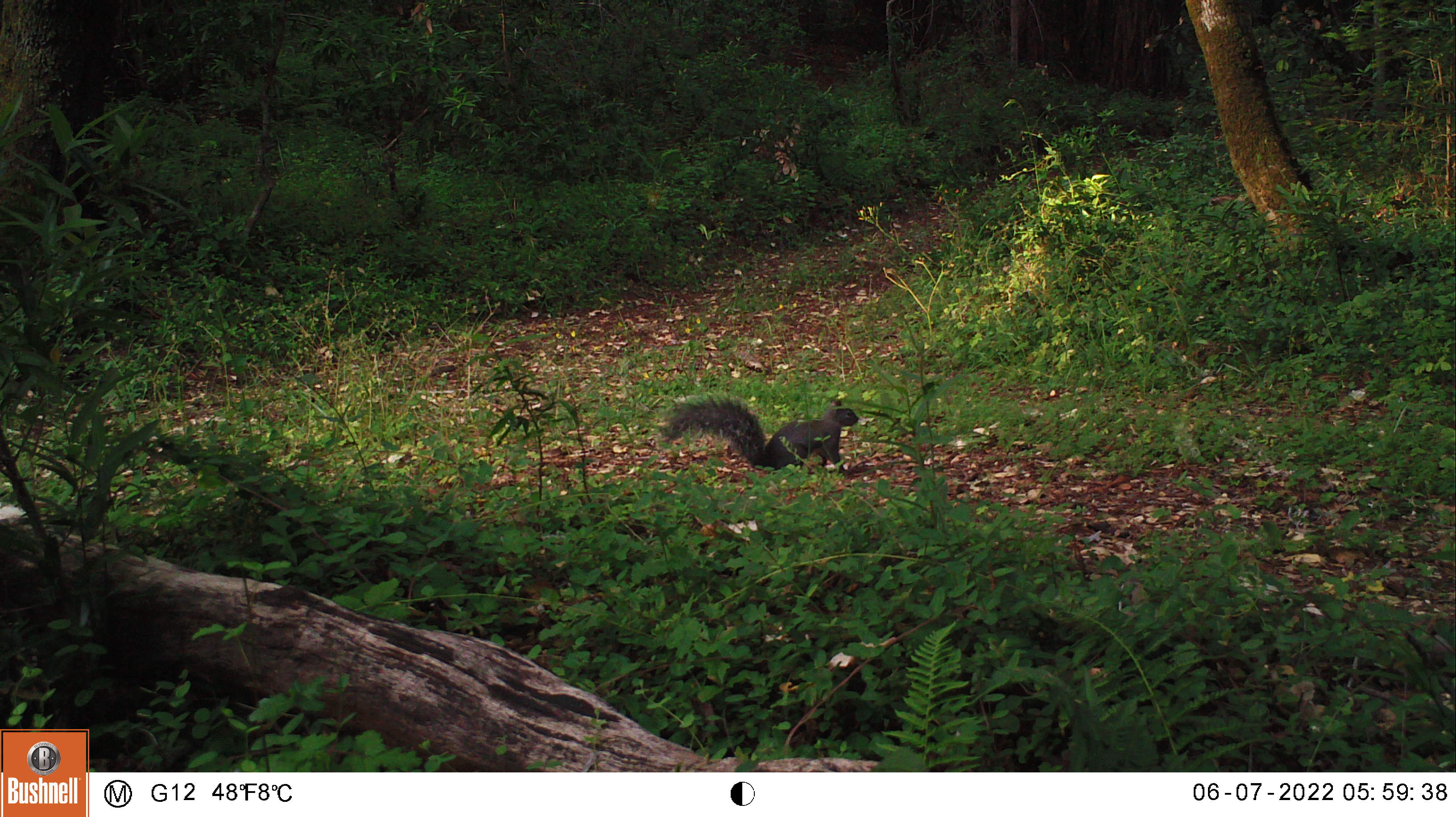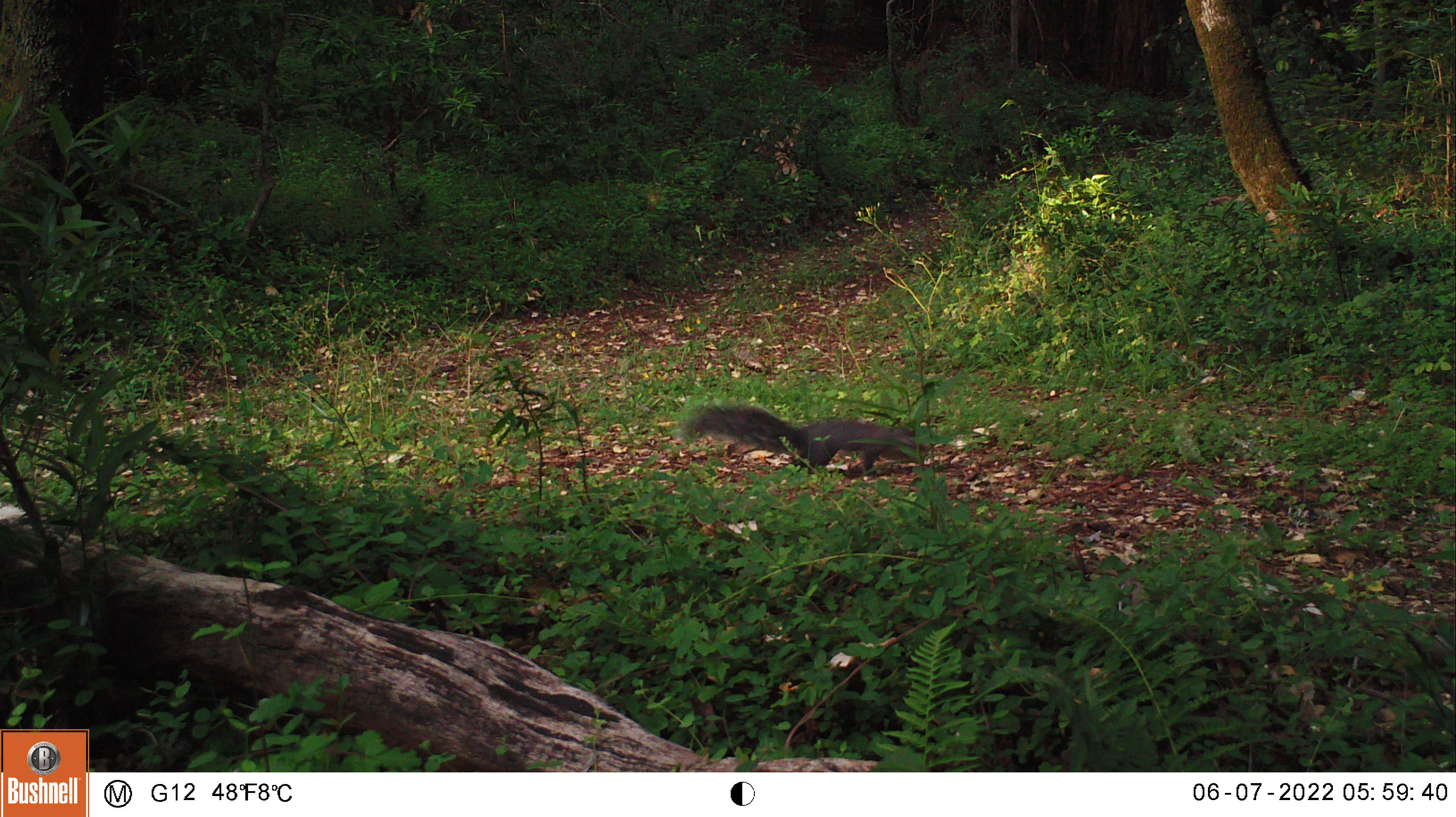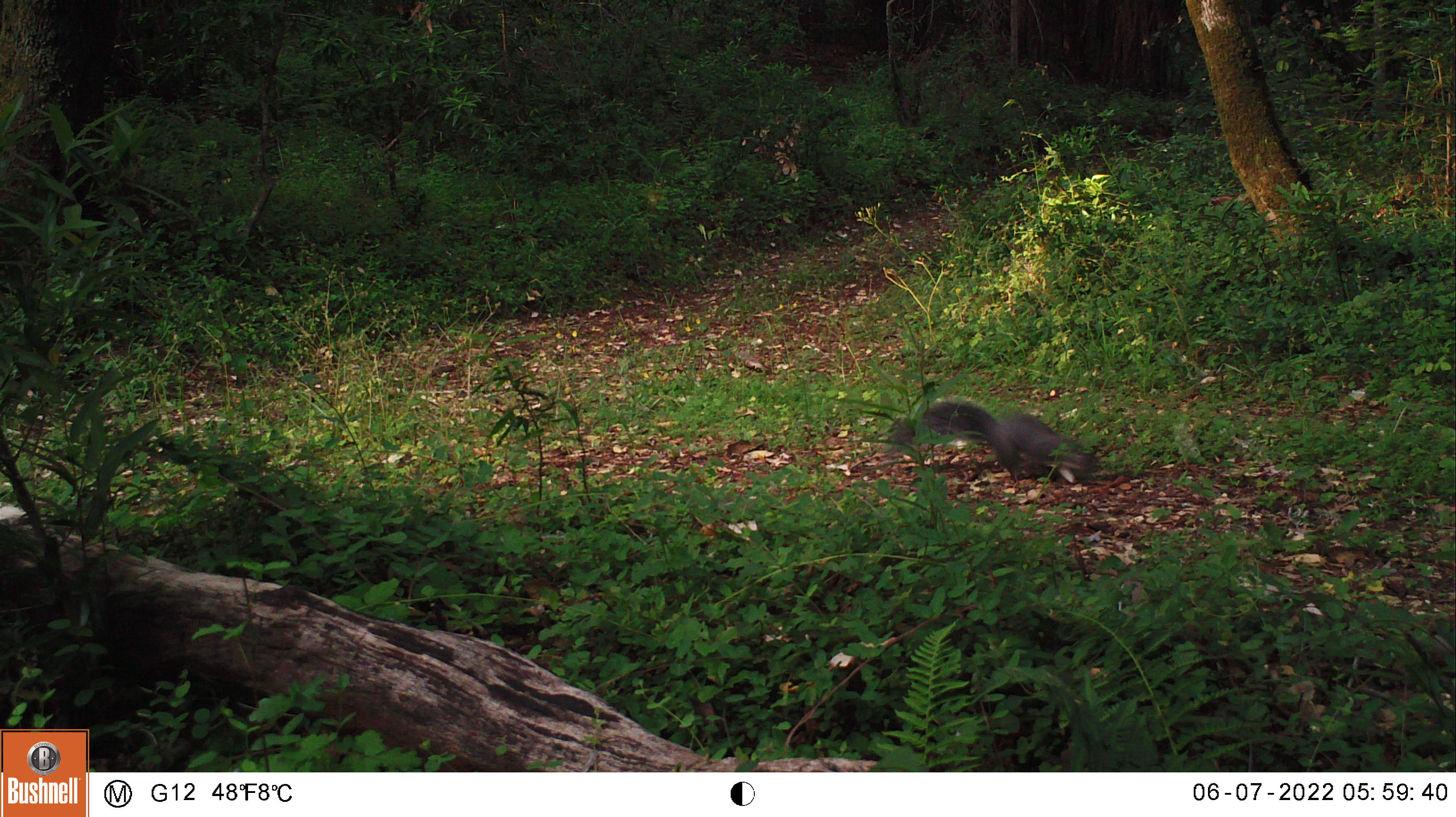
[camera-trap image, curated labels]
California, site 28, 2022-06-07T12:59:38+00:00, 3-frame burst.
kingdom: Animalia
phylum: Chordata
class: Mammalia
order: Rodentia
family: Sciuridae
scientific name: Sciuridae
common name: squirrel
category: unknown squirrel